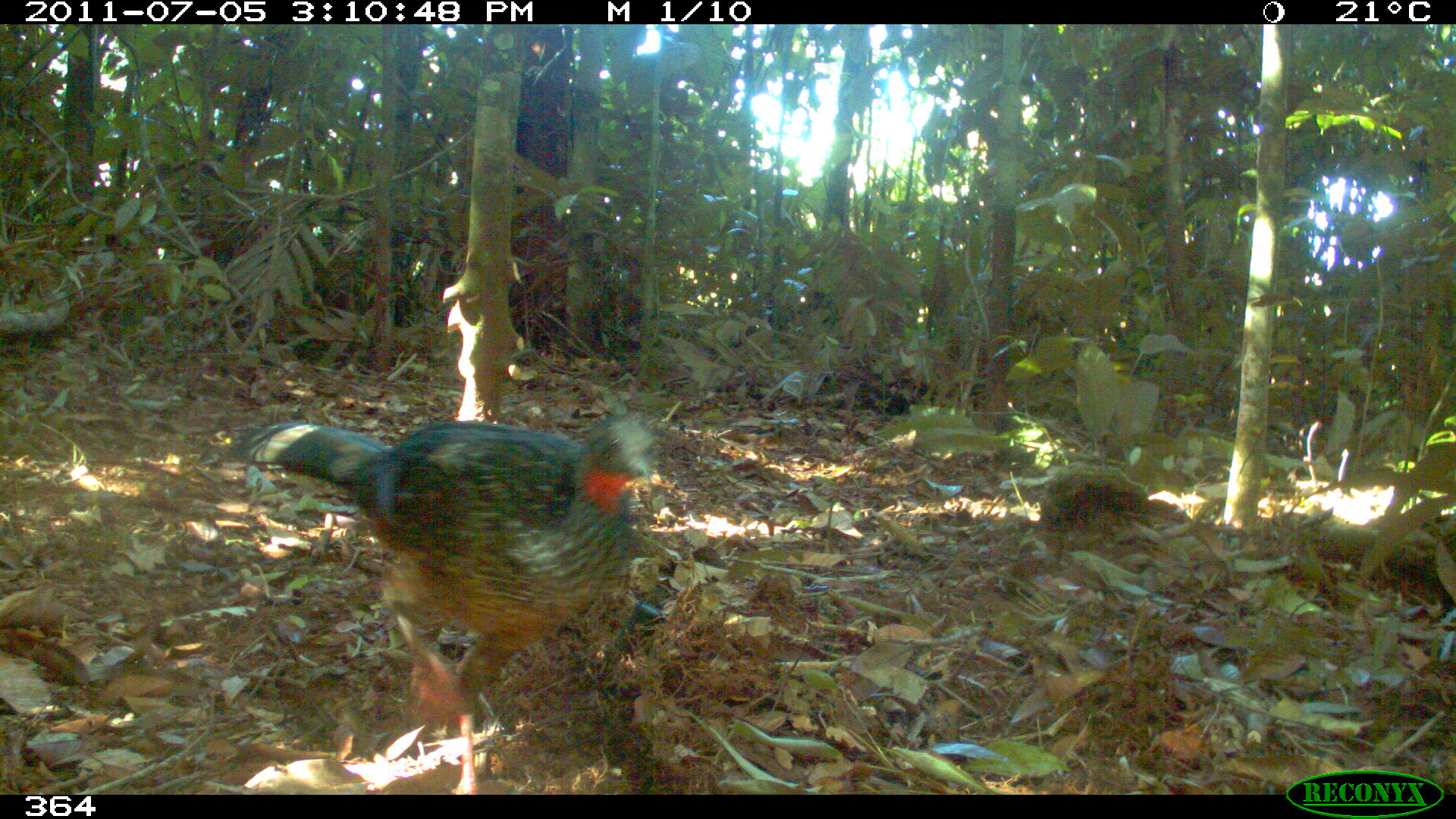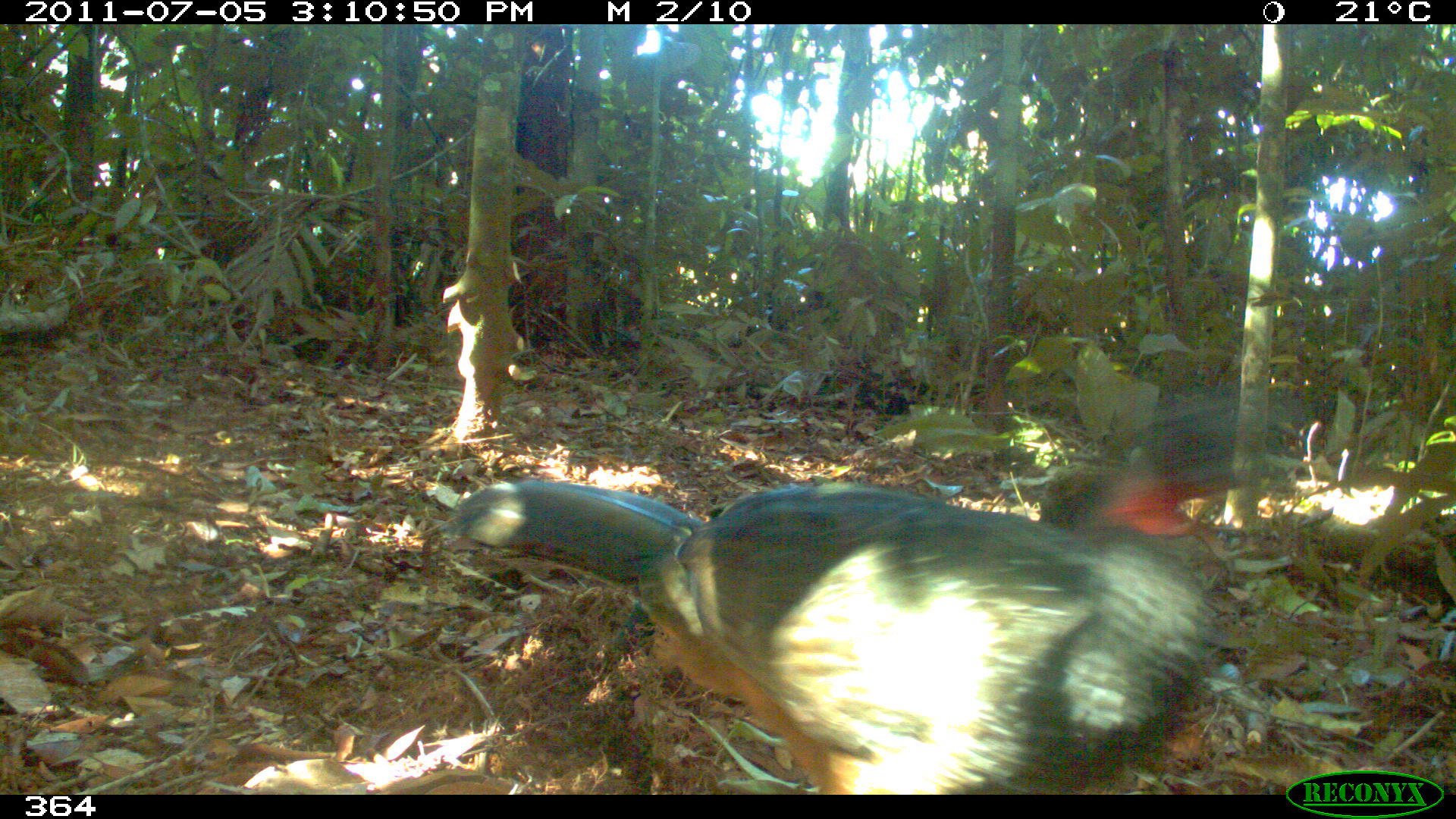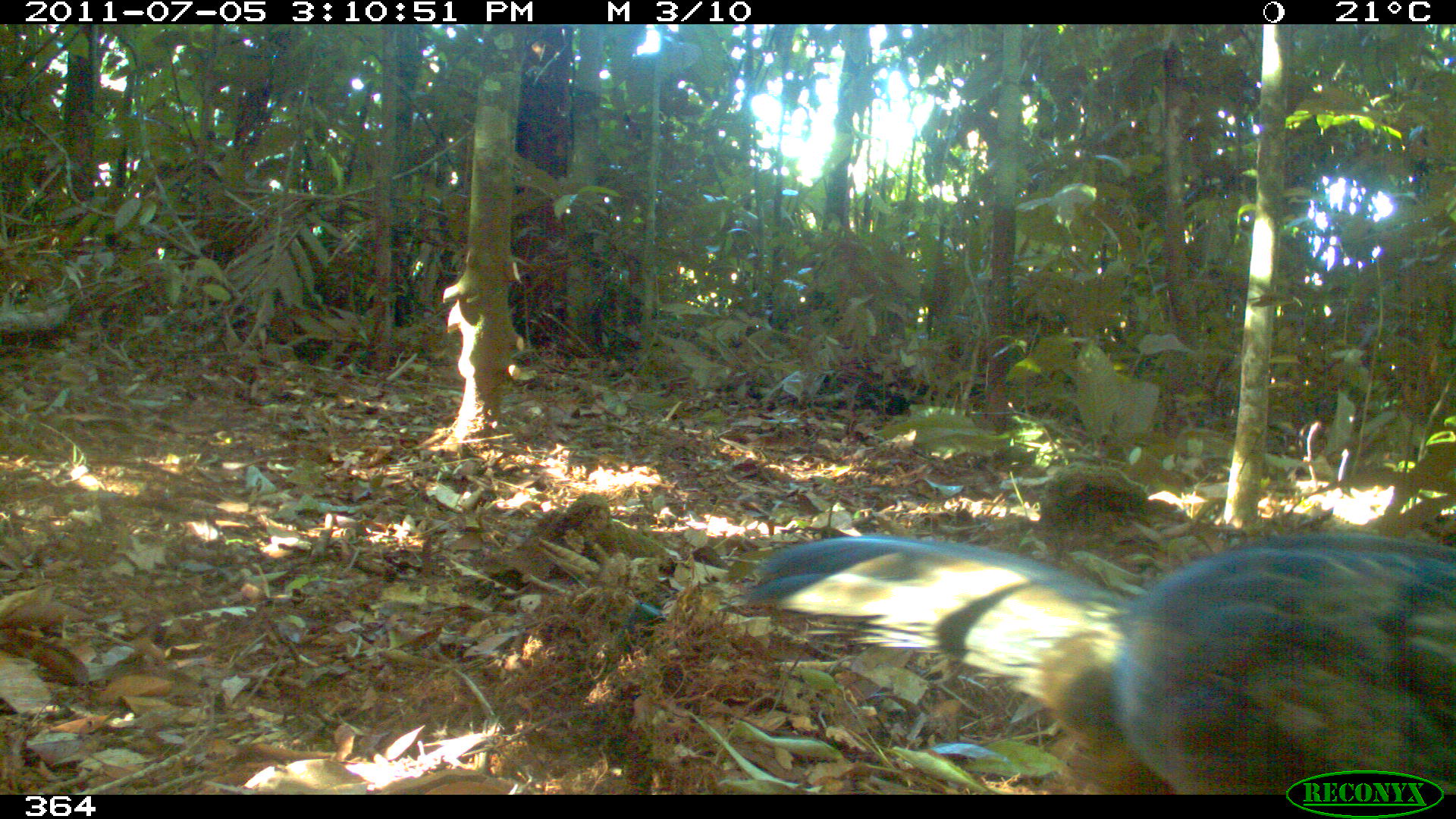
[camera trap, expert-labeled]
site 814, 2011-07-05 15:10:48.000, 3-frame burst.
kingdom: Animalia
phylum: Chordata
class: Aves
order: Galliformes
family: Cracidae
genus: Penelope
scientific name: Penelope jacquacu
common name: spix's guan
Penelope jacquacu (spix's guan).